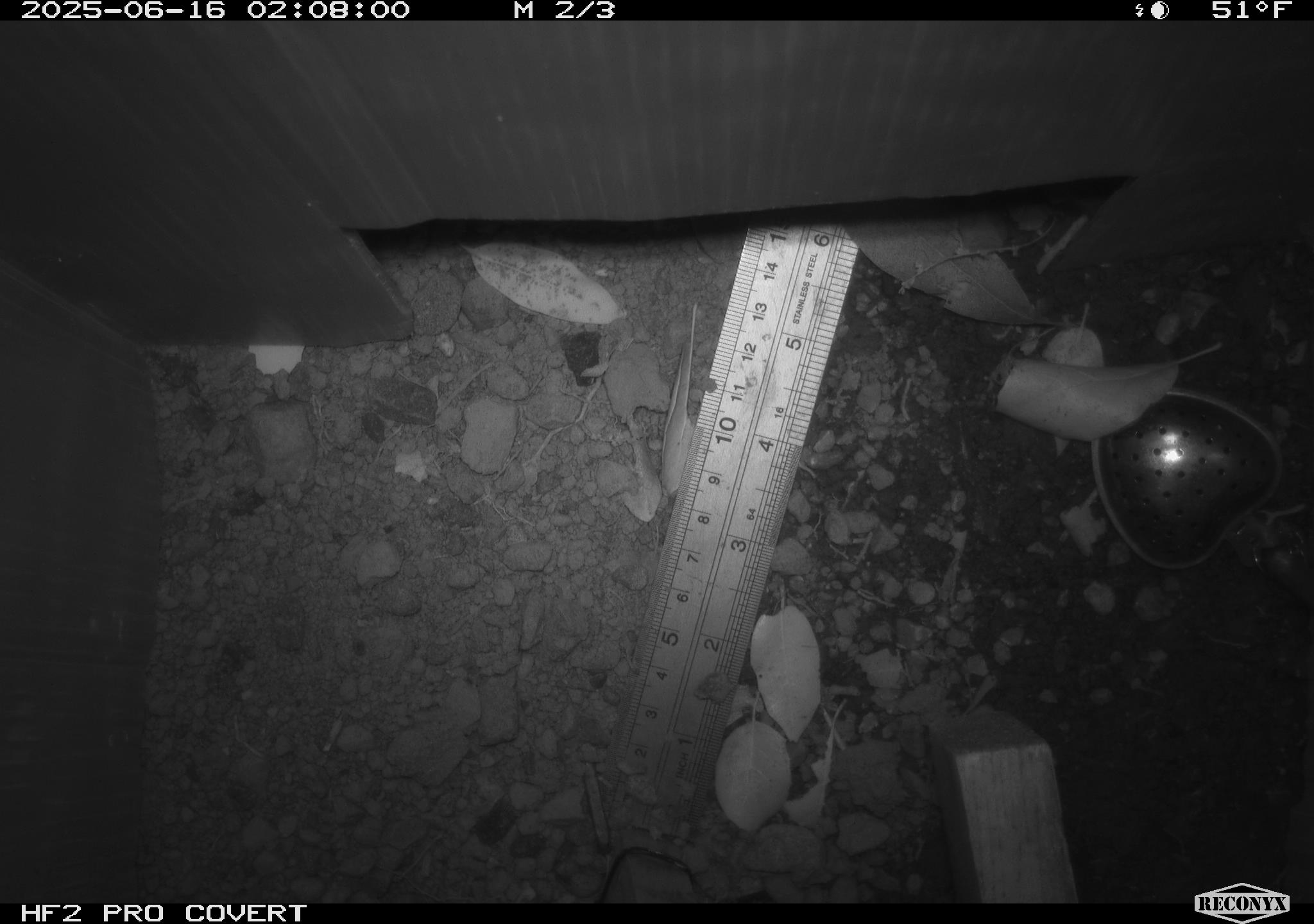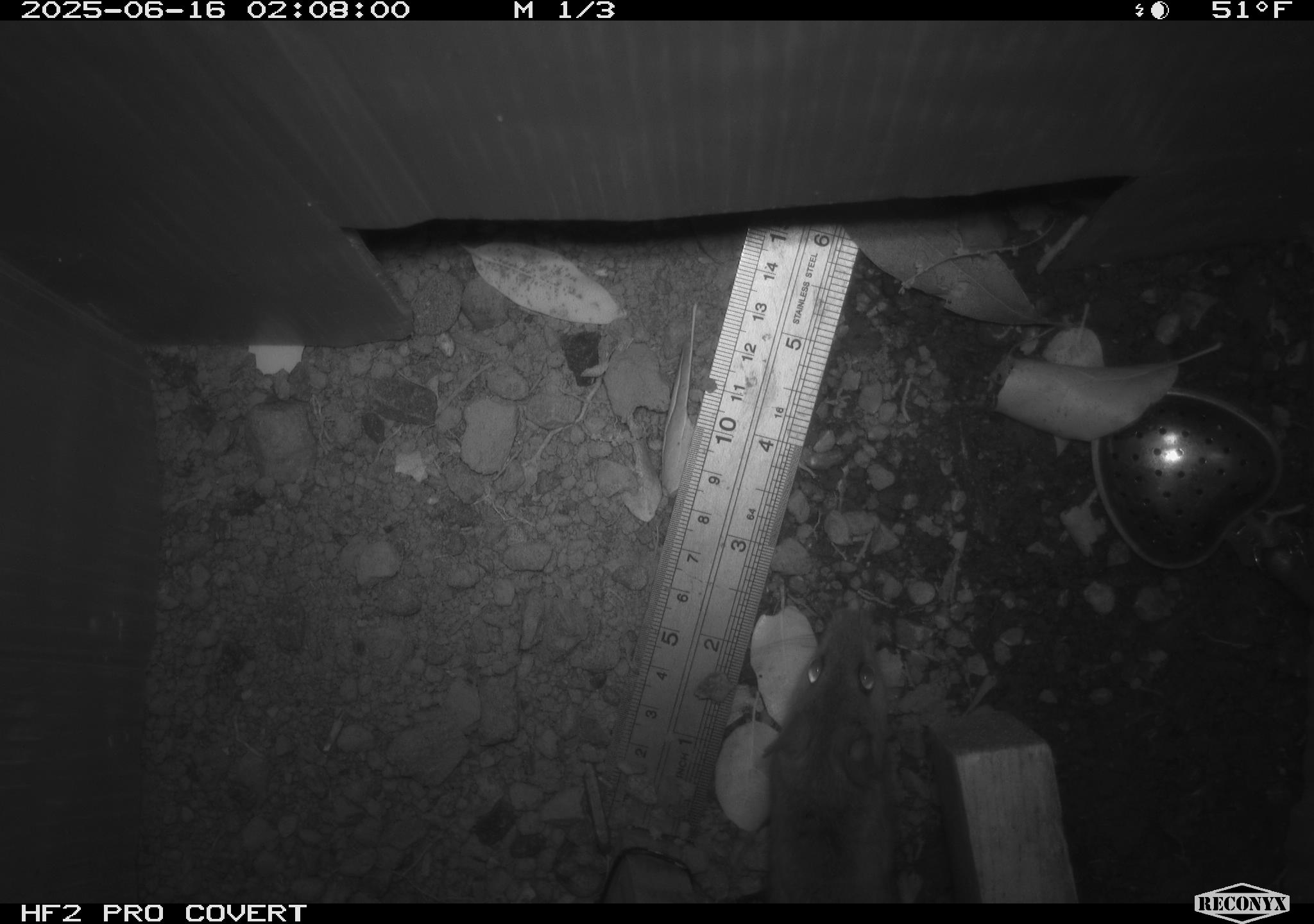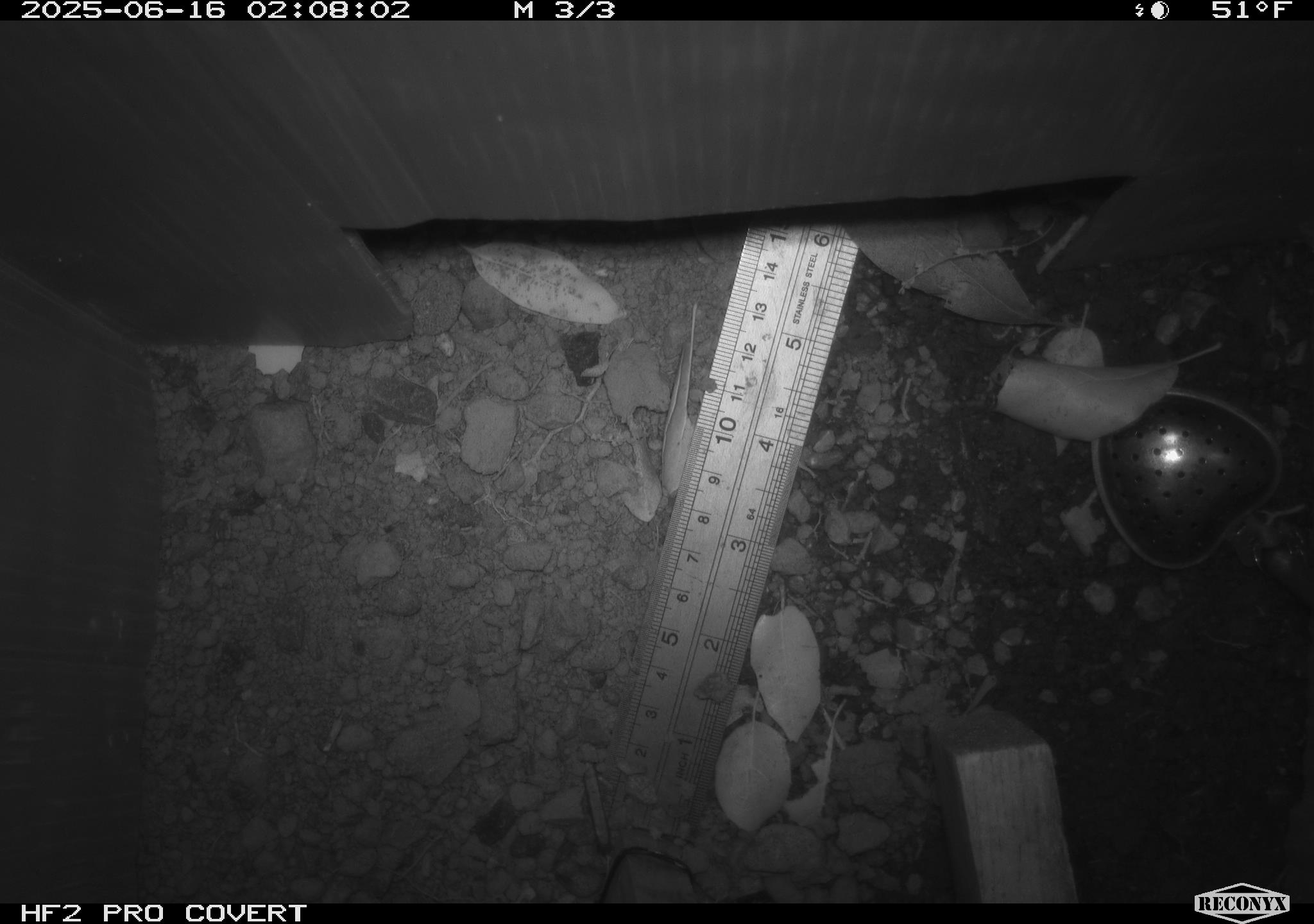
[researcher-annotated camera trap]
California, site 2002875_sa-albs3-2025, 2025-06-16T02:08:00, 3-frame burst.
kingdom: Animalia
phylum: Chordata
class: Mammalia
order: Rodentia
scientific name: Rodentia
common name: mouse species